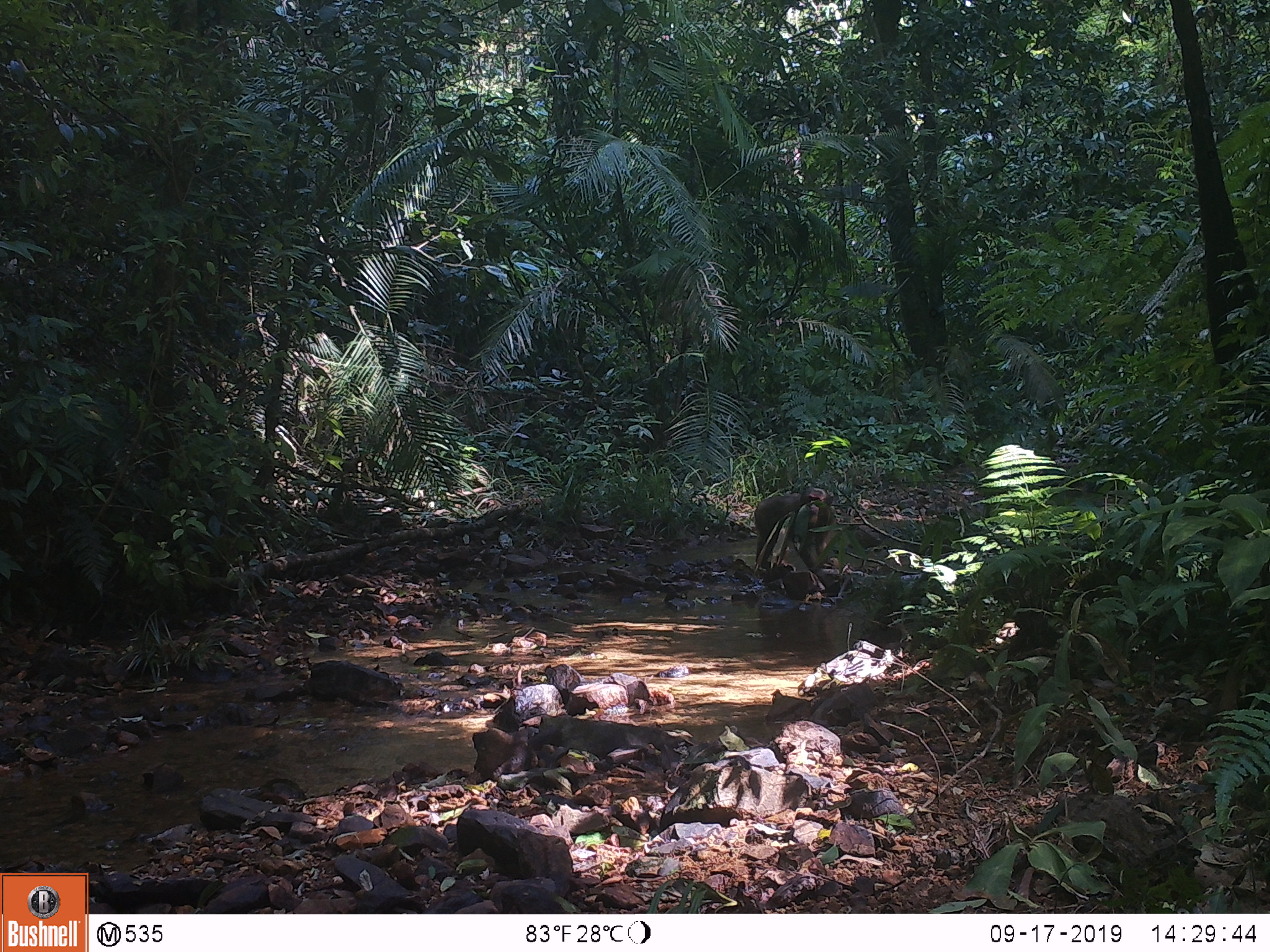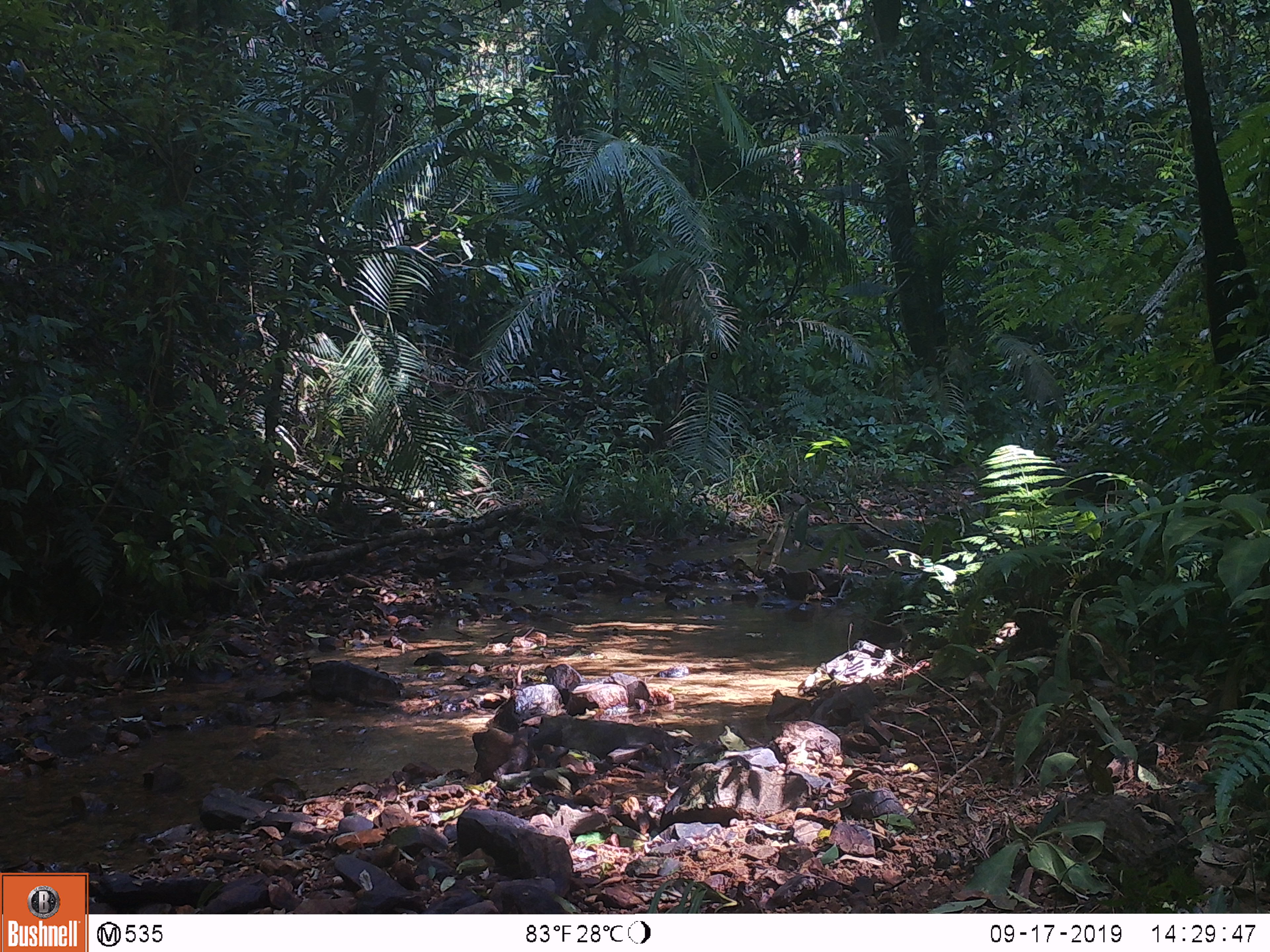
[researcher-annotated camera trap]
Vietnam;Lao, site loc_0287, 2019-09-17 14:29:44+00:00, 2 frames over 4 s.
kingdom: Animalia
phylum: Chordata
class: Mammalia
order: Primates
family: Cercopithecidae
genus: Macaca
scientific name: Macaca arctoides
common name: stump-tailed macaque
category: stump tailed macaque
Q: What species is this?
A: Stump tailed macaque (stump-tailed macaque) (Macaca arctoides).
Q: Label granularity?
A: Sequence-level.